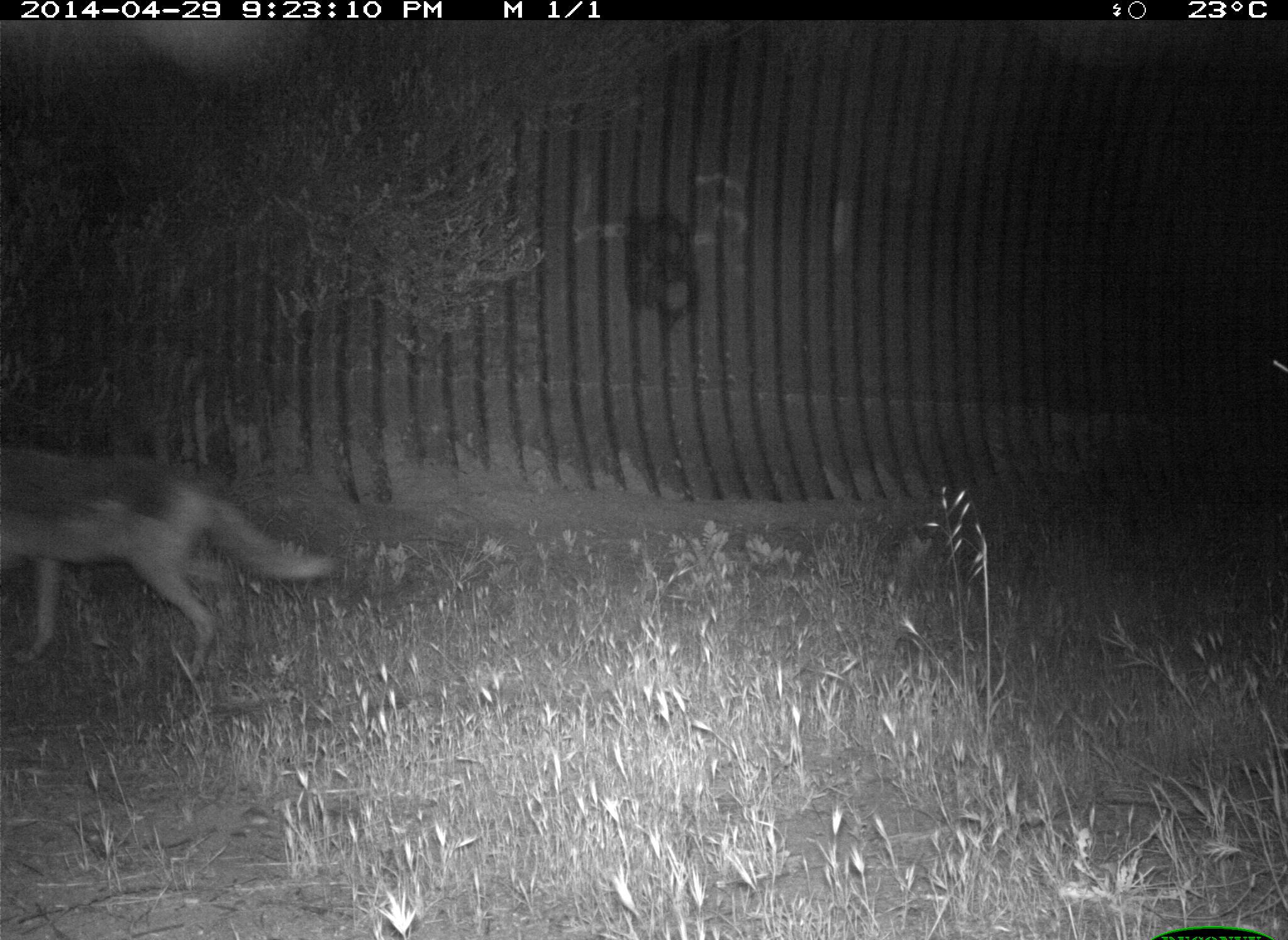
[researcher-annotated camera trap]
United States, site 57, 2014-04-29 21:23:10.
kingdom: Animalia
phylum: Chordata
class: Mammalia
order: Carnivora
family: Canidae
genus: Canis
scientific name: Canis latrans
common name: coyote